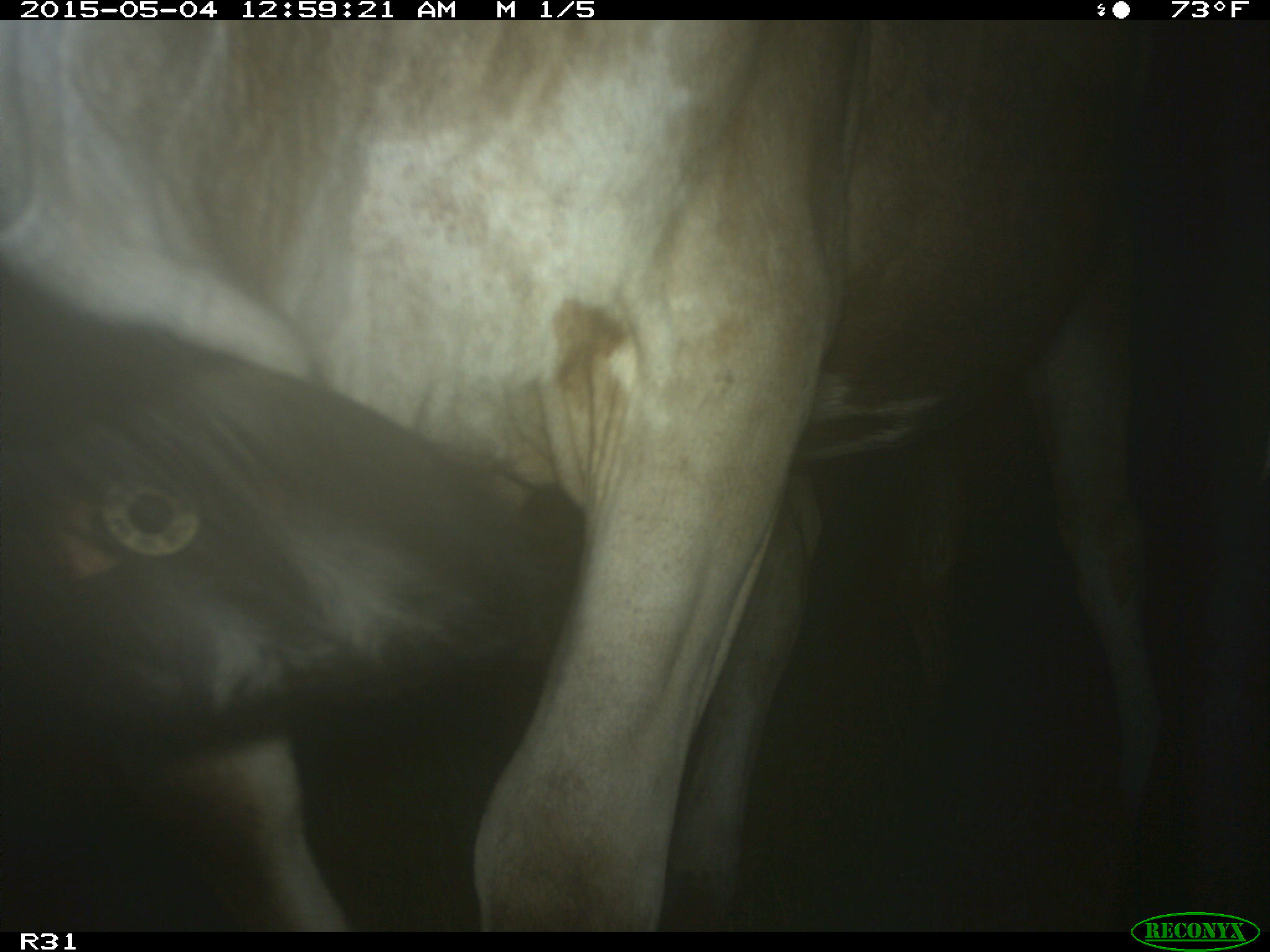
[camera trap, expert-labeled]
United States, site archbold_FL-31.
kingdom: Animalia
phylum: Chordata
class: Mammalia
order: Artiodactyla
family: Bovidae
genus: Bos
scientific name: Bos taurus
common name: domestic cow